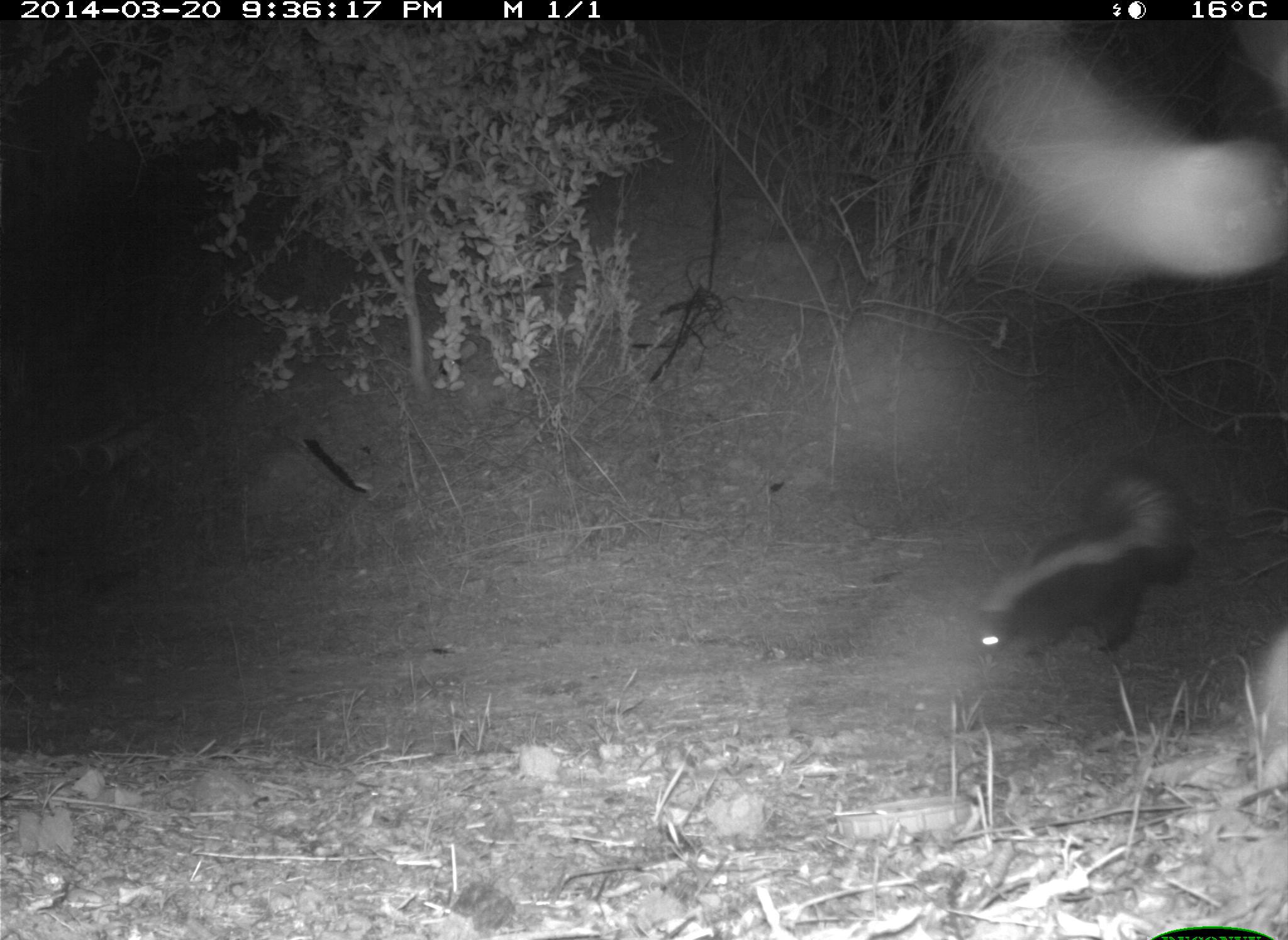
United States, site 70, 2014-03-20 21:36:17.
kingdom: Animalia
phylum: Chordata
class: Mammalia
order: Carnivora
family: Mephitidae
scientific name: Mephitidae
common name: skunk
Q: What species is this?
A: Skunk (Mephitidae).